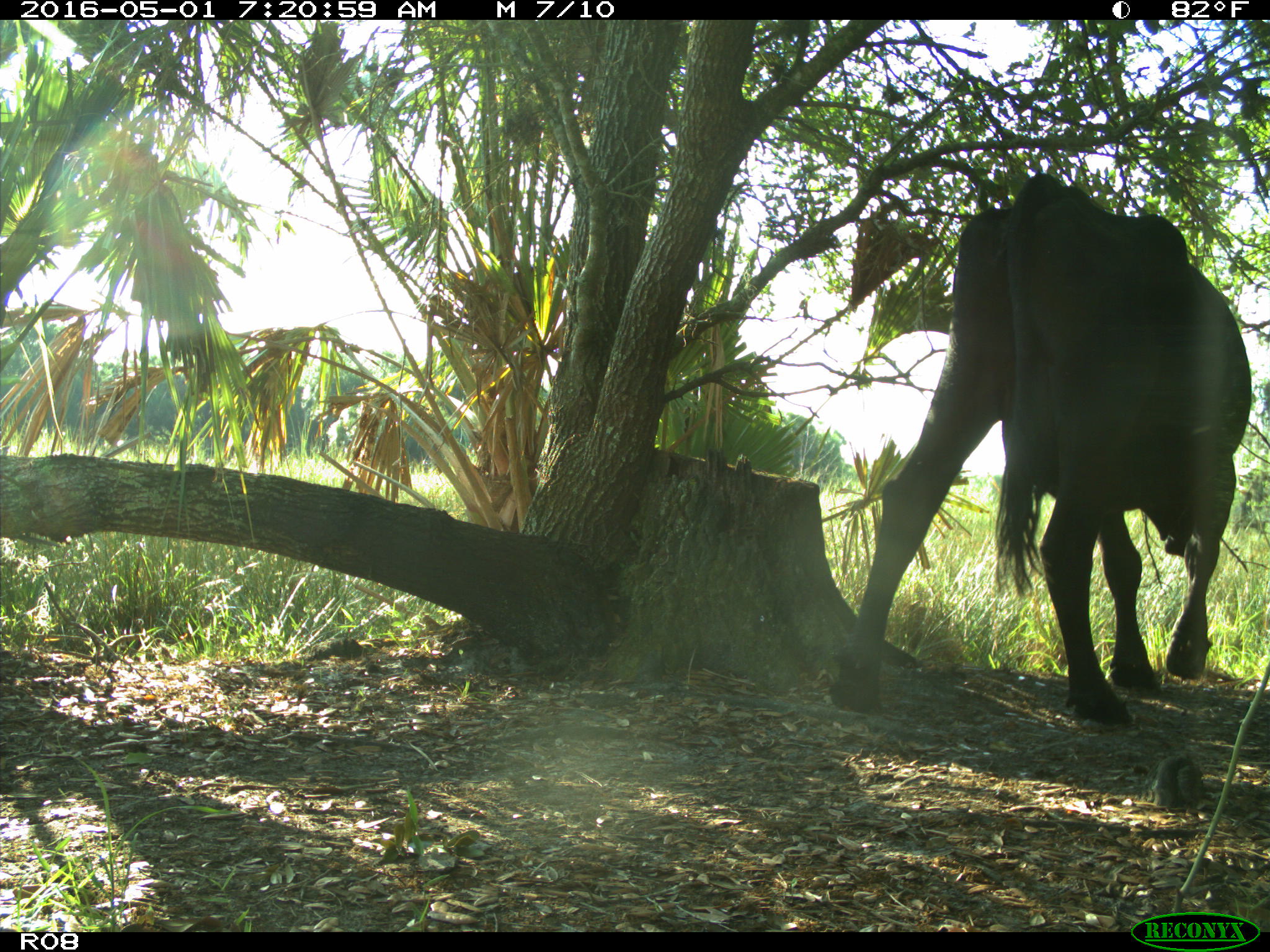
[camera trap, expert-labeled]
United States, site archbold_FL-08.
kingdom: Animalia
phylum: Chordata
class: Mammalia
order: Artiodactyla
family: Bovidae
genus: Bos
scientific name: Bos taurus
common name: domestic cow